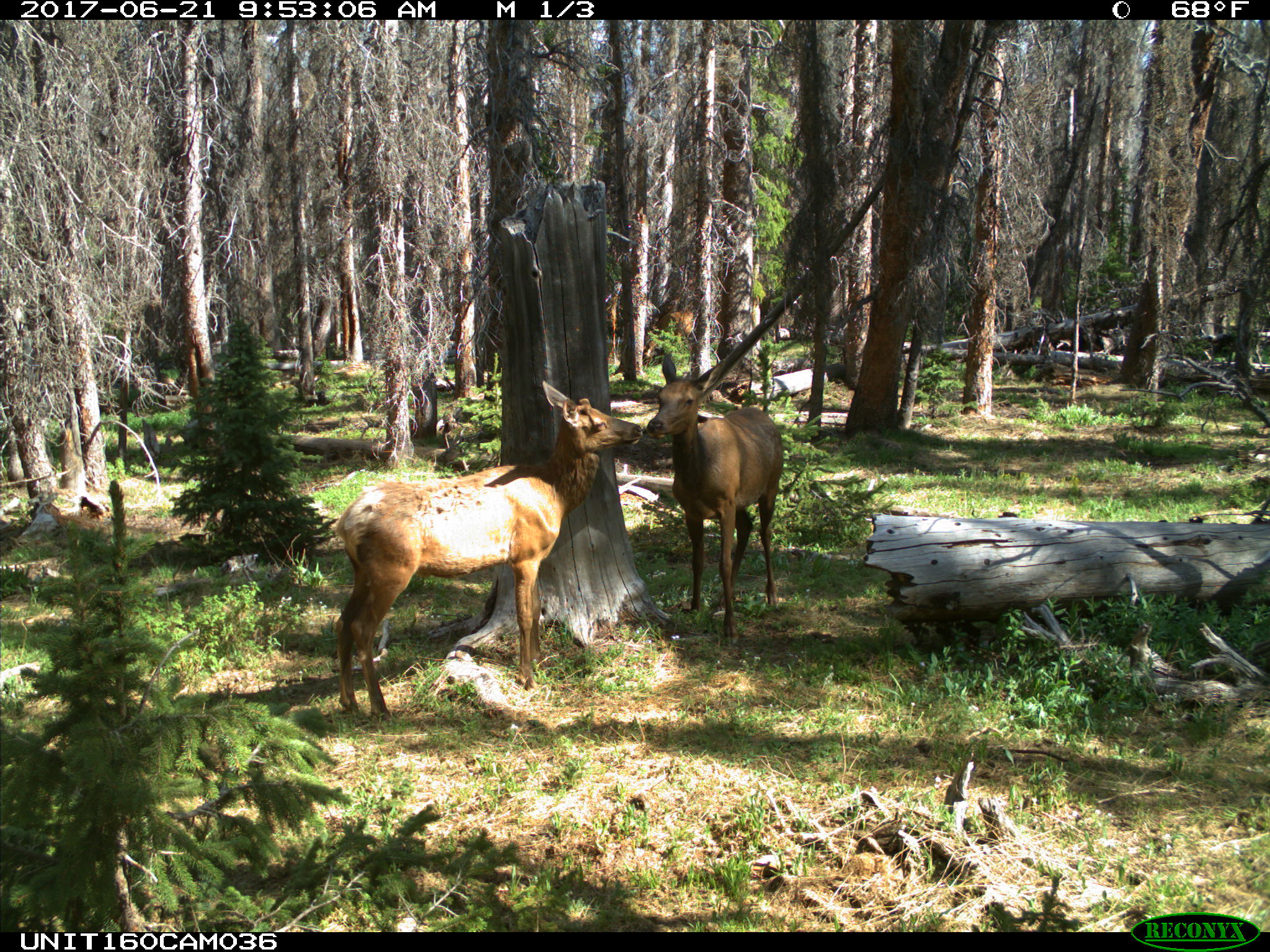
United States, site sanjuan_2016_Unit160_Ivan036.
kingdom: Animalia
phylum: Chordata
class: Mammalia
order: Artiodactyla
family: Cervidae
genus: Cervus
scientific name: Cervus elaphus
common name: red deer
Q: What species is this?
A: Cervus elaphus (red deer).